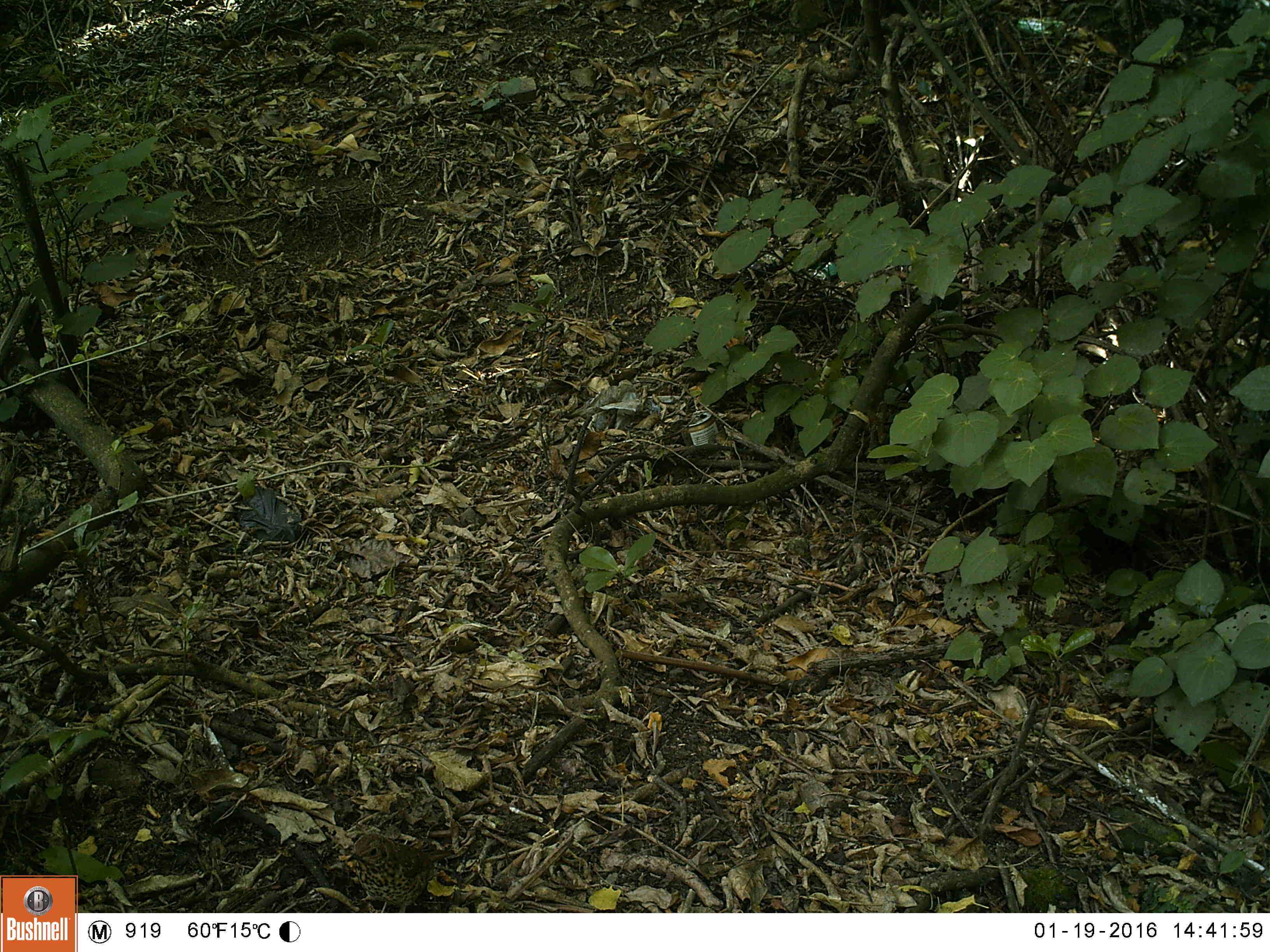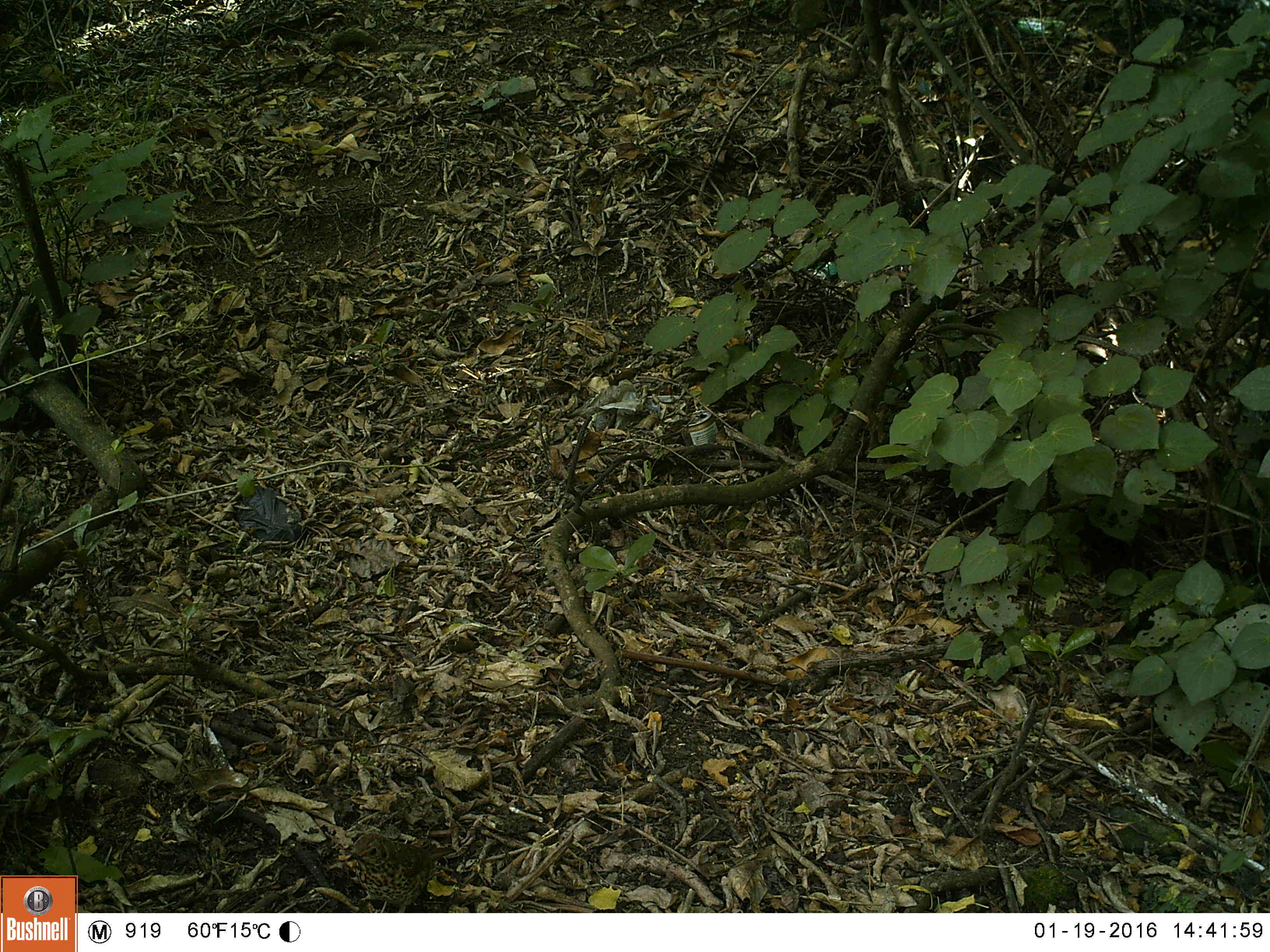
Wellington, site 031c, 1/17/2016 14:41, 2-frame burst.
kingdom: Animalia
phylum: Chordata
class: Aves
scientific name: Aves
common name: bird